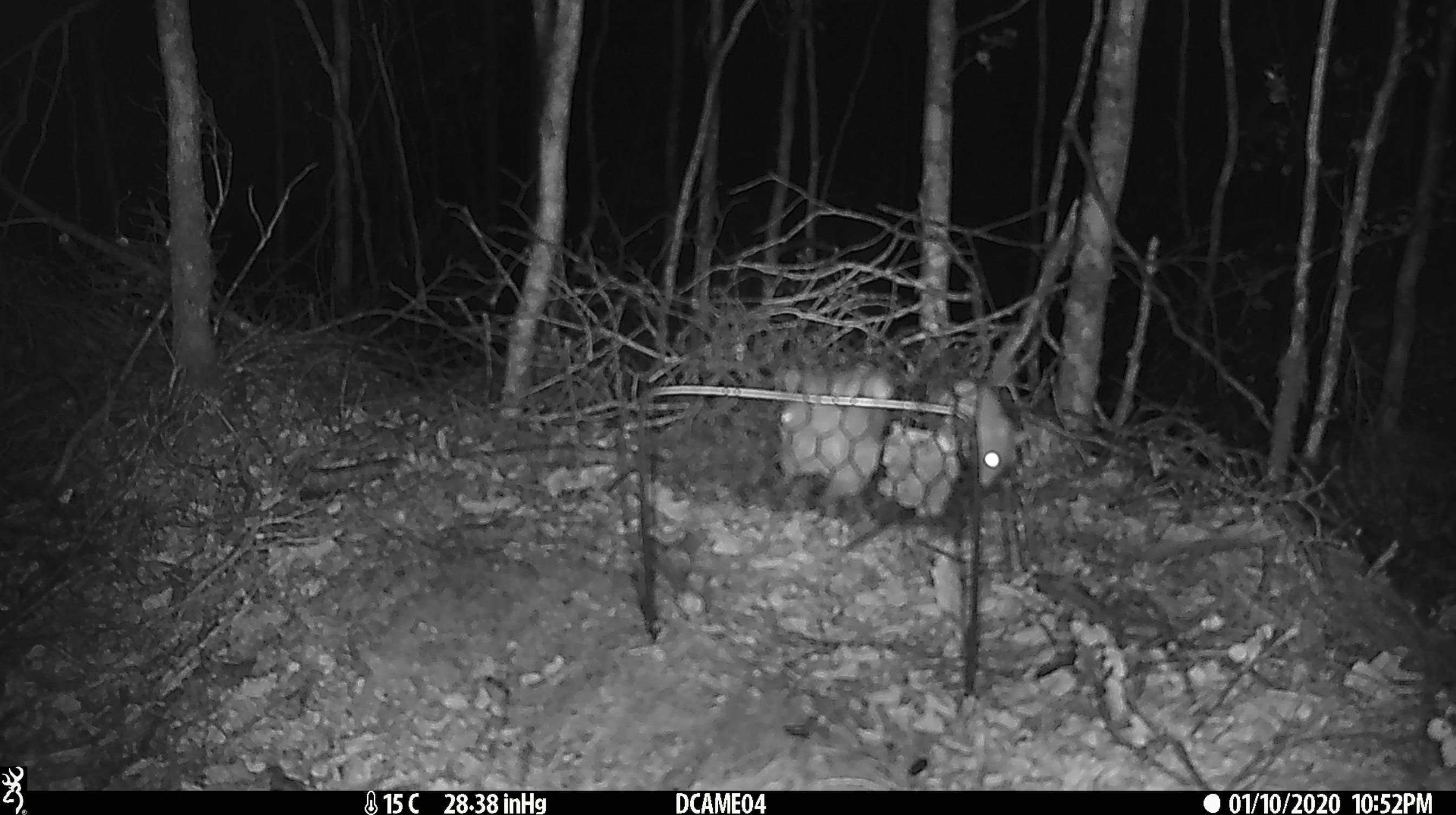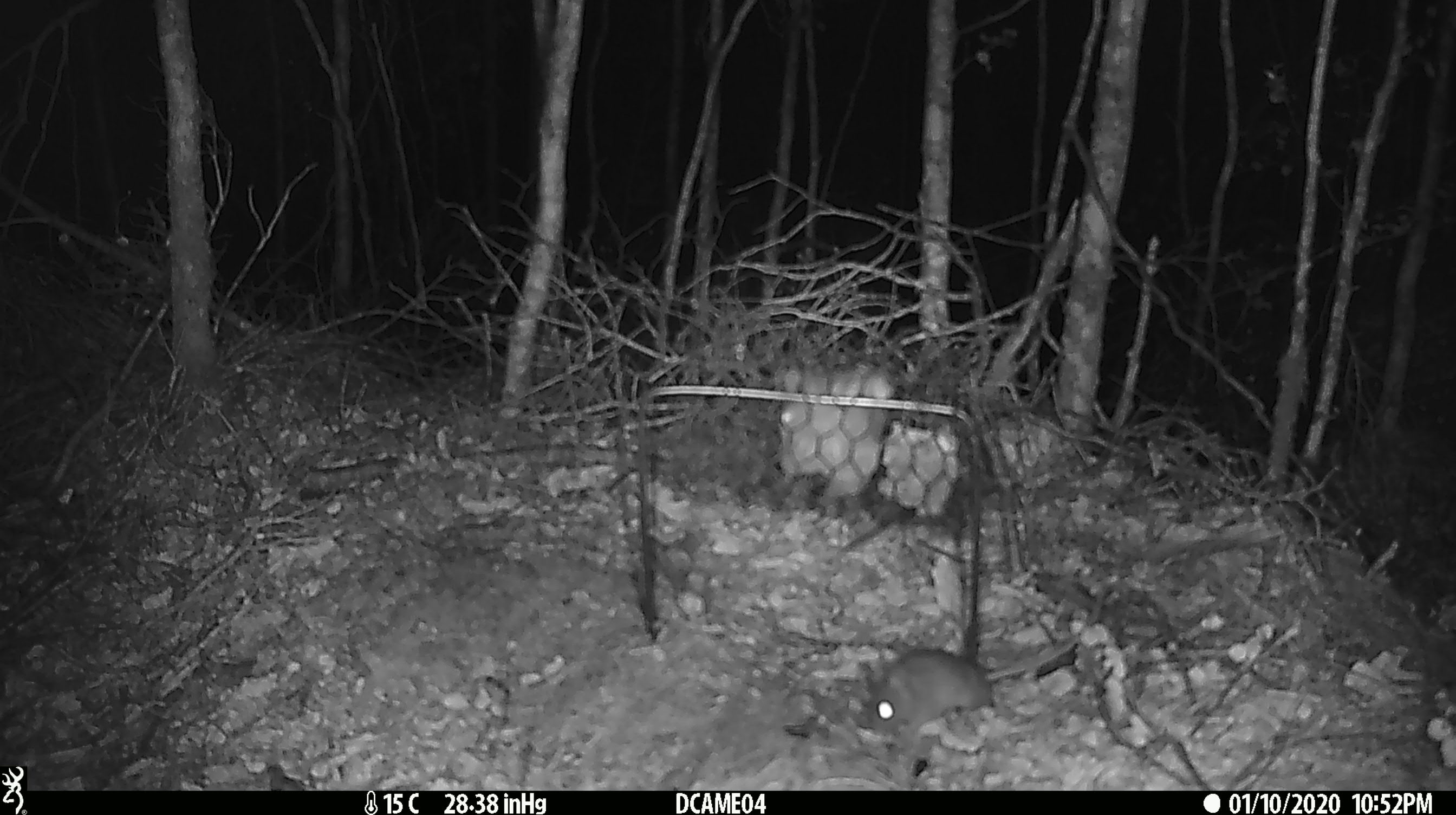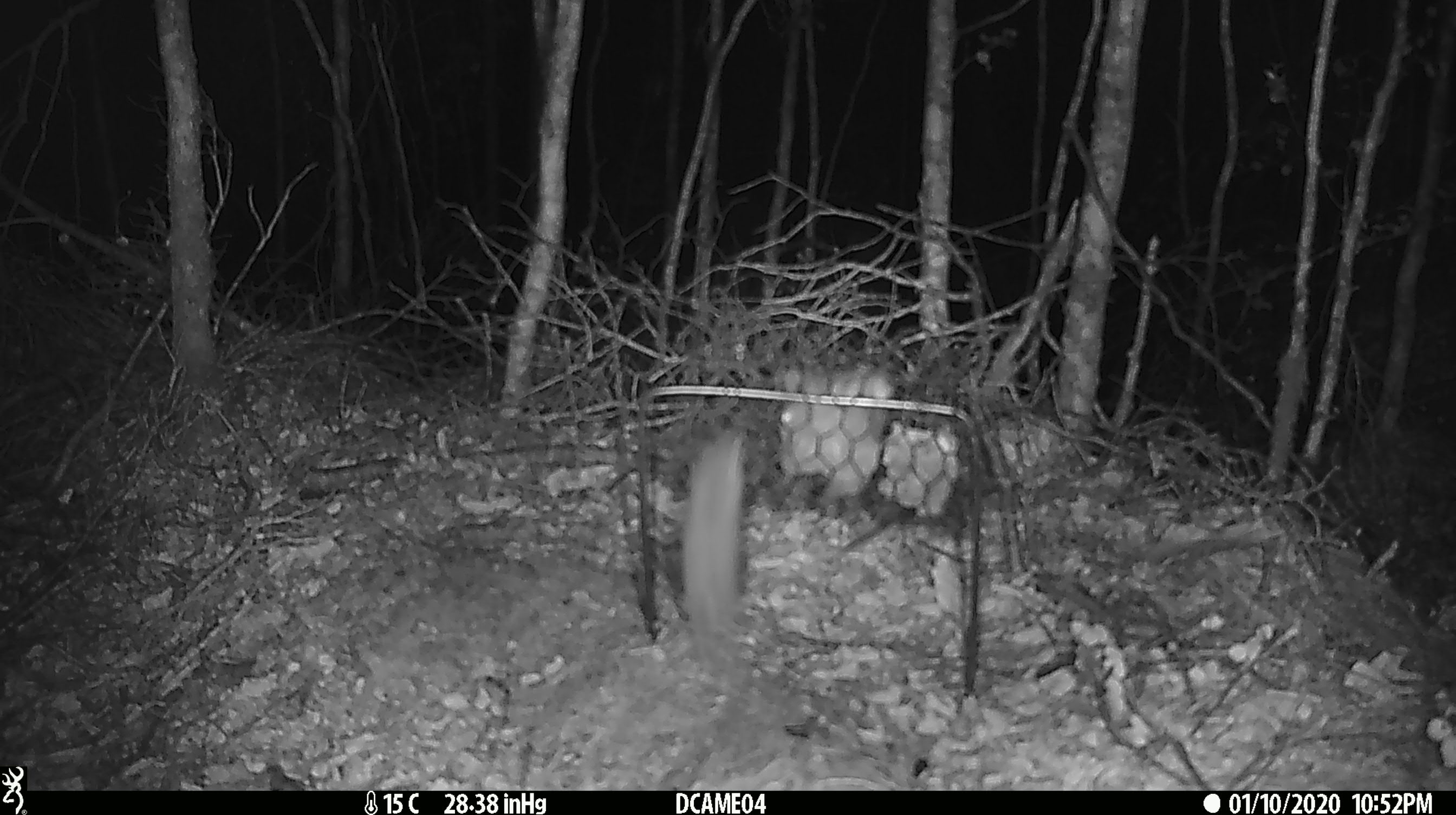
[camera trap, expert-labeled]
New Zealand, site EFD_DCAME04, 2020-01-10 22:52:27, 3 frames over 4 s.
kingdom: Animalia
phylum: Chordata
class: Mammalia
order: Rodentia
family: Muridae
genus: Mus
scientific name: Mus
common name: mouse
Mouse (Mus).